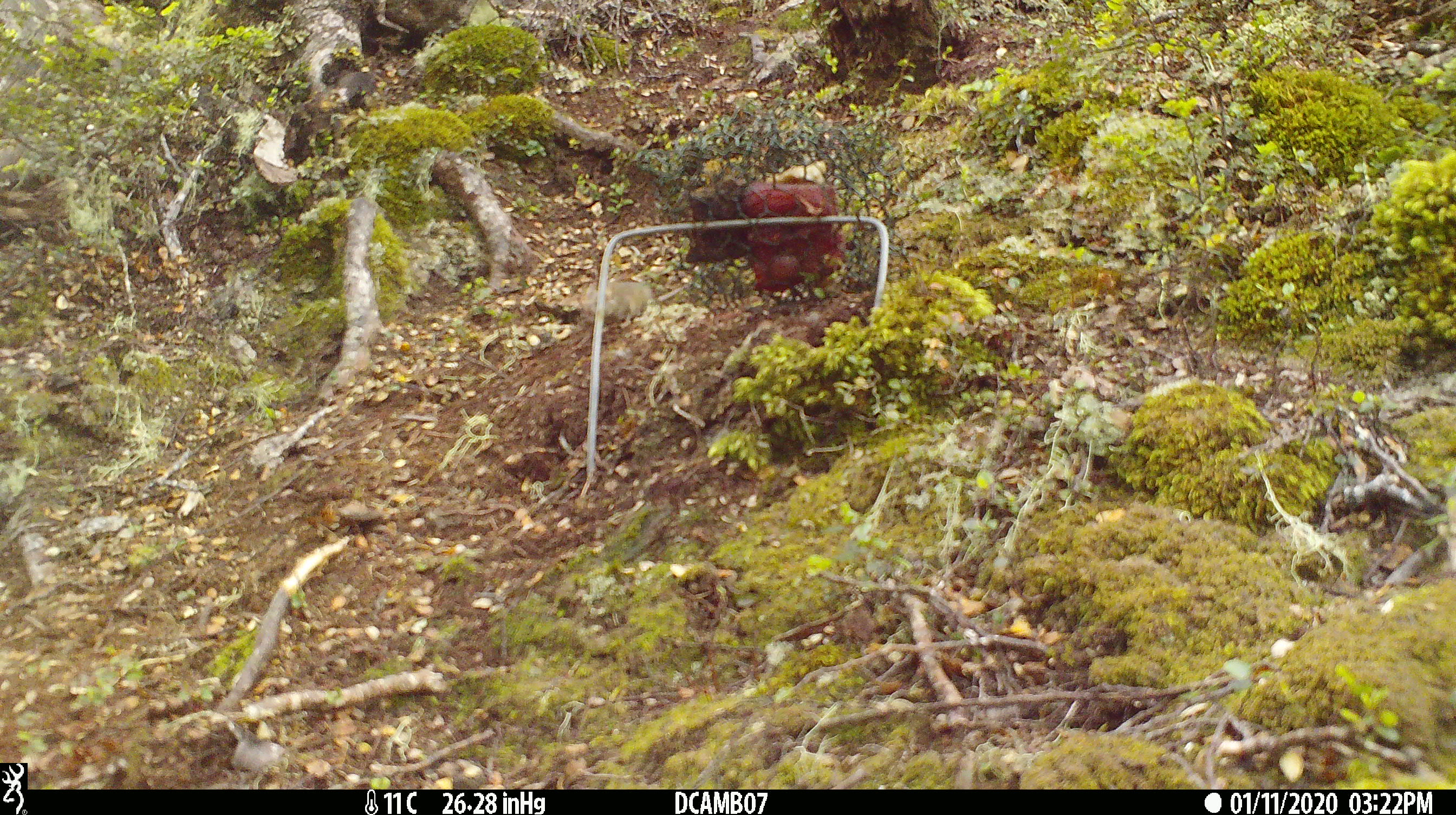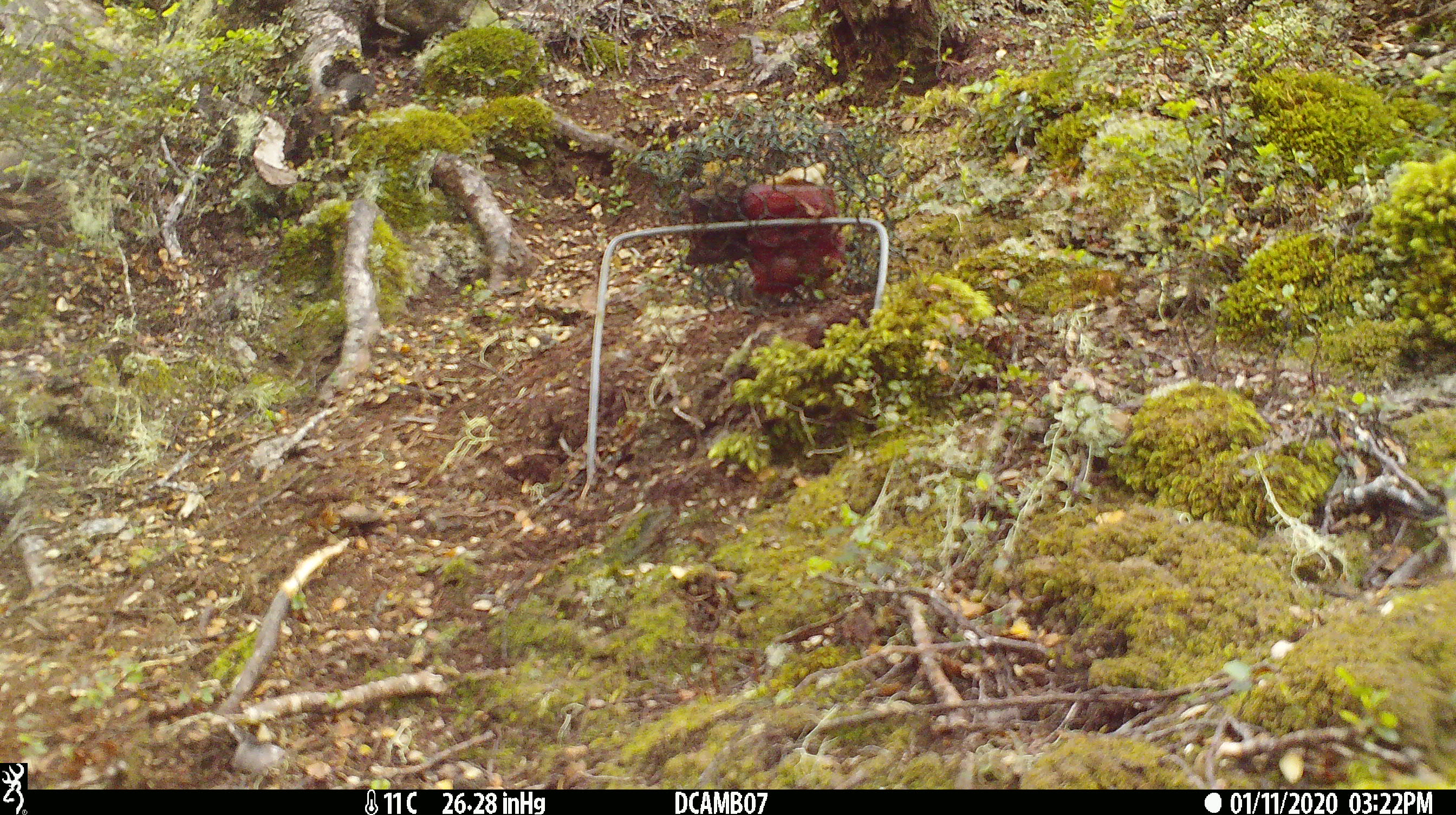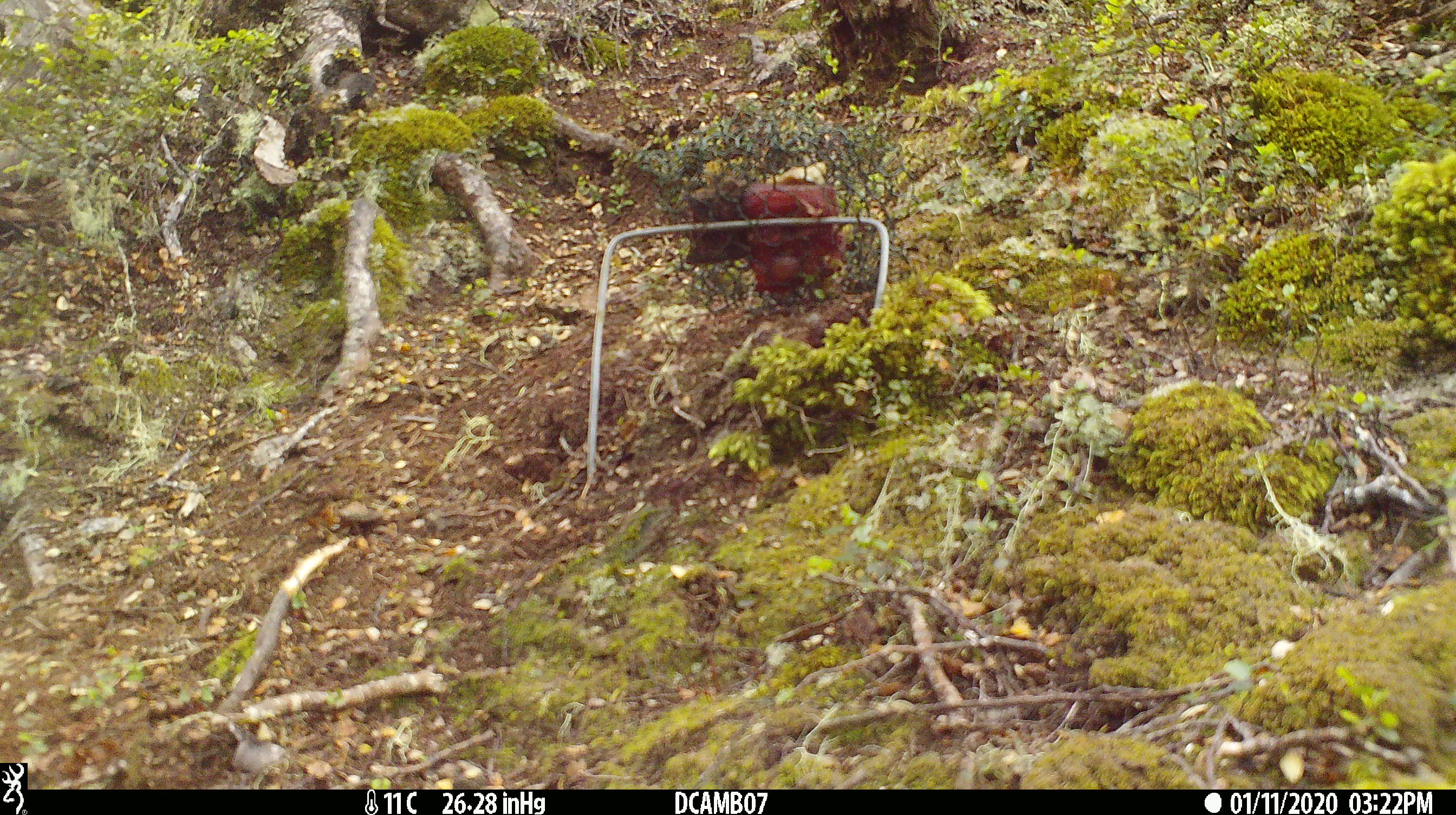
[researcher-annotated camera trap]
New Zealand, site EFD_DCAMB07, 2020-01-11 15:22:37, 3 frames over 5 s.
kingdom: Animalia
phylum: Chordata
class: Mammalia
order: Rodentia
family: Muridae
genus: Mus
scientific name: Mus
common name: mouse